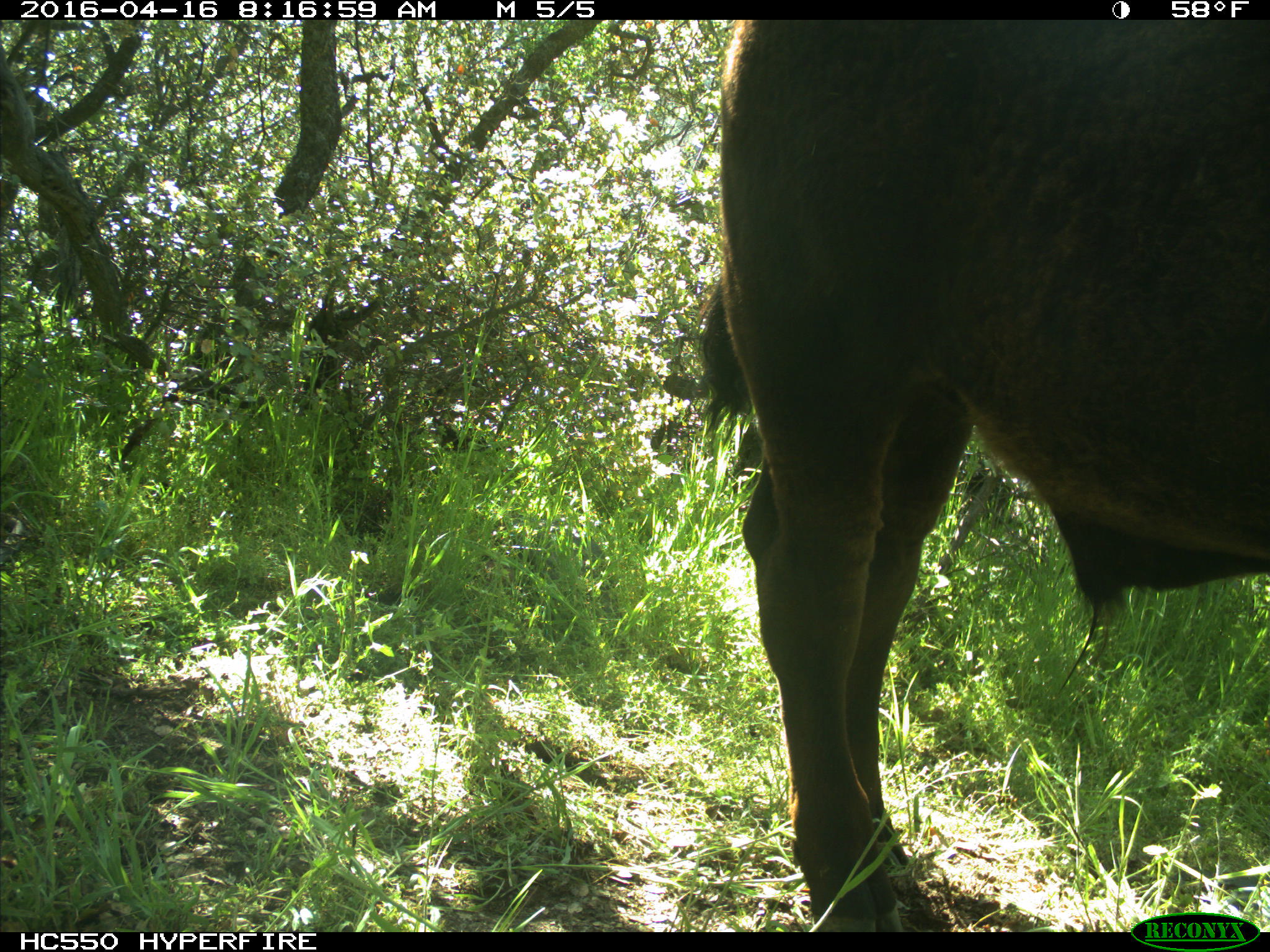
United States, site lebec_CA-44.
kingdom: Animalia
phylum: Chordata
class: Mammalia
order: Artiodactyla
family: Bovidae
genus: Bos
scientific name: Bos taurus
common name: domestic cow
Bos taurus (domestic cow).